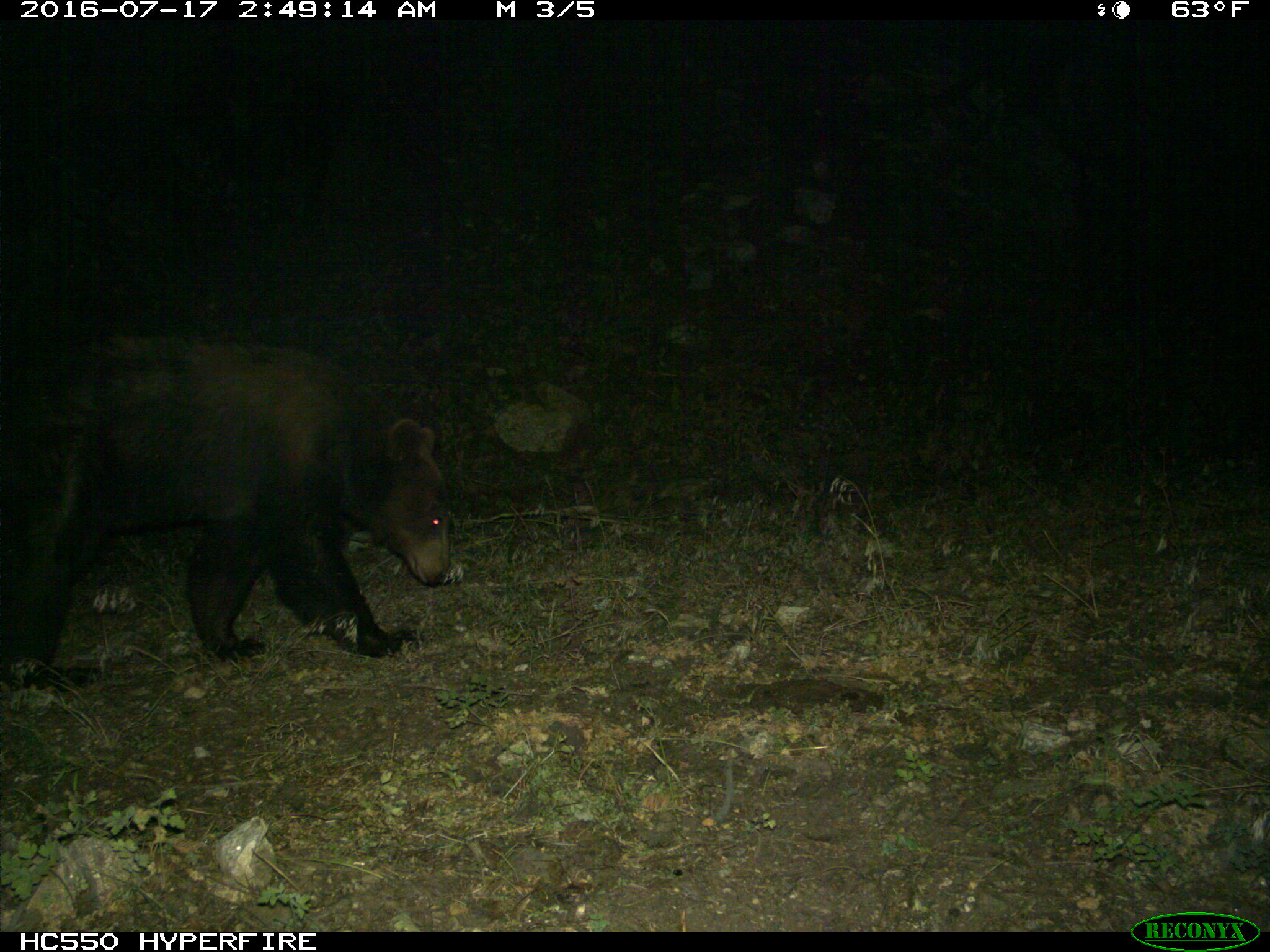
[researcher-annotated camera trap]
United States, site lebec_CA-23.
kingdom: Animalia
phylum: Chordata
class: Mammalia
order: Carnivora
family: Ursidae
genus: Ursus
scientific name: Ursus americanus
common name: american black bear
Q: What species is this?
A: Ursus americanus (american black bear).